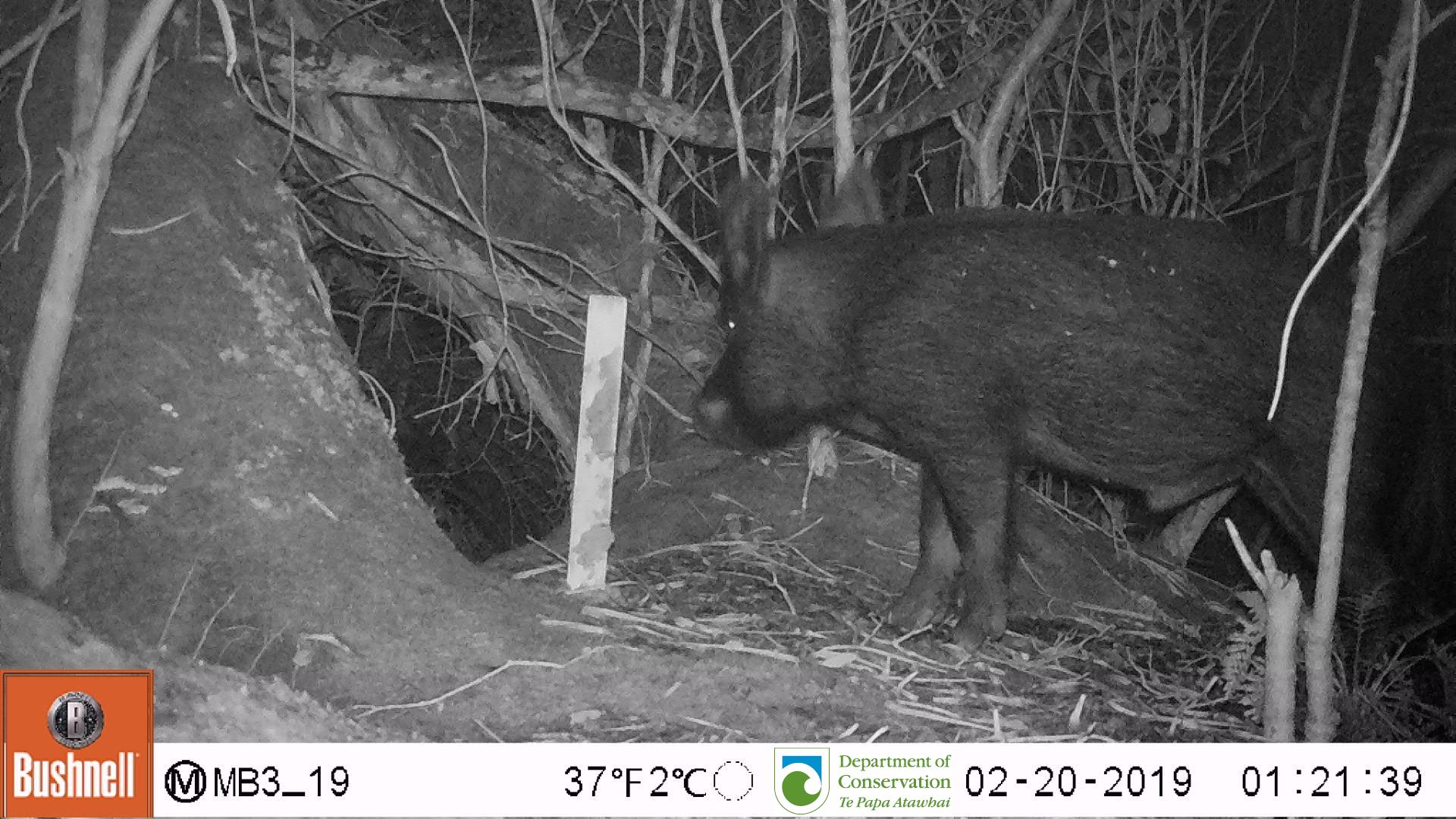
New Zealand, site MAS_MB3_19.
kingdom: Animalia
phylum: Chordata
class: Mammalia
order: Artiodactyla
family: Suidae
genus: Sus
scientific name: Sus scrofa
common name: pig